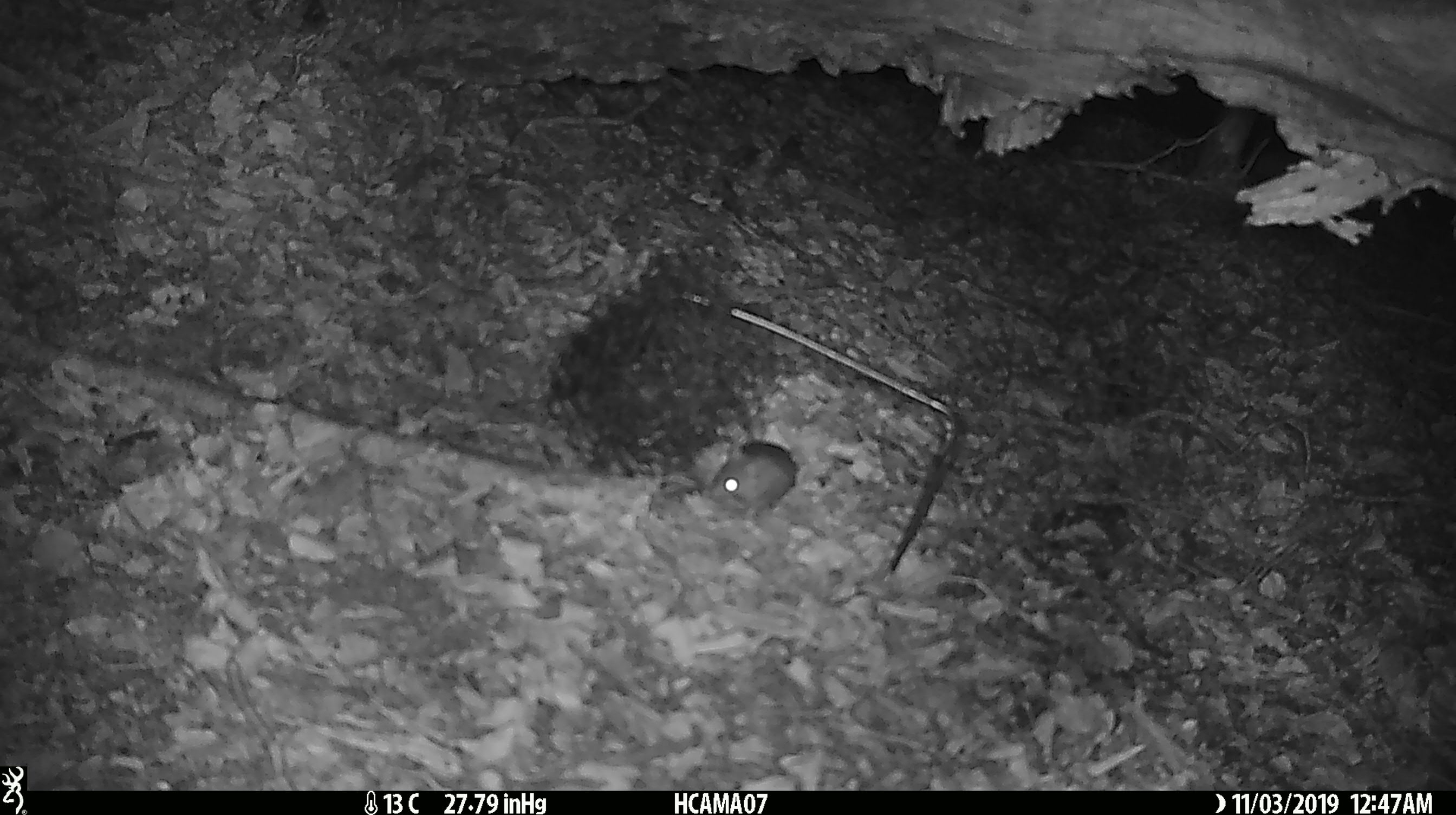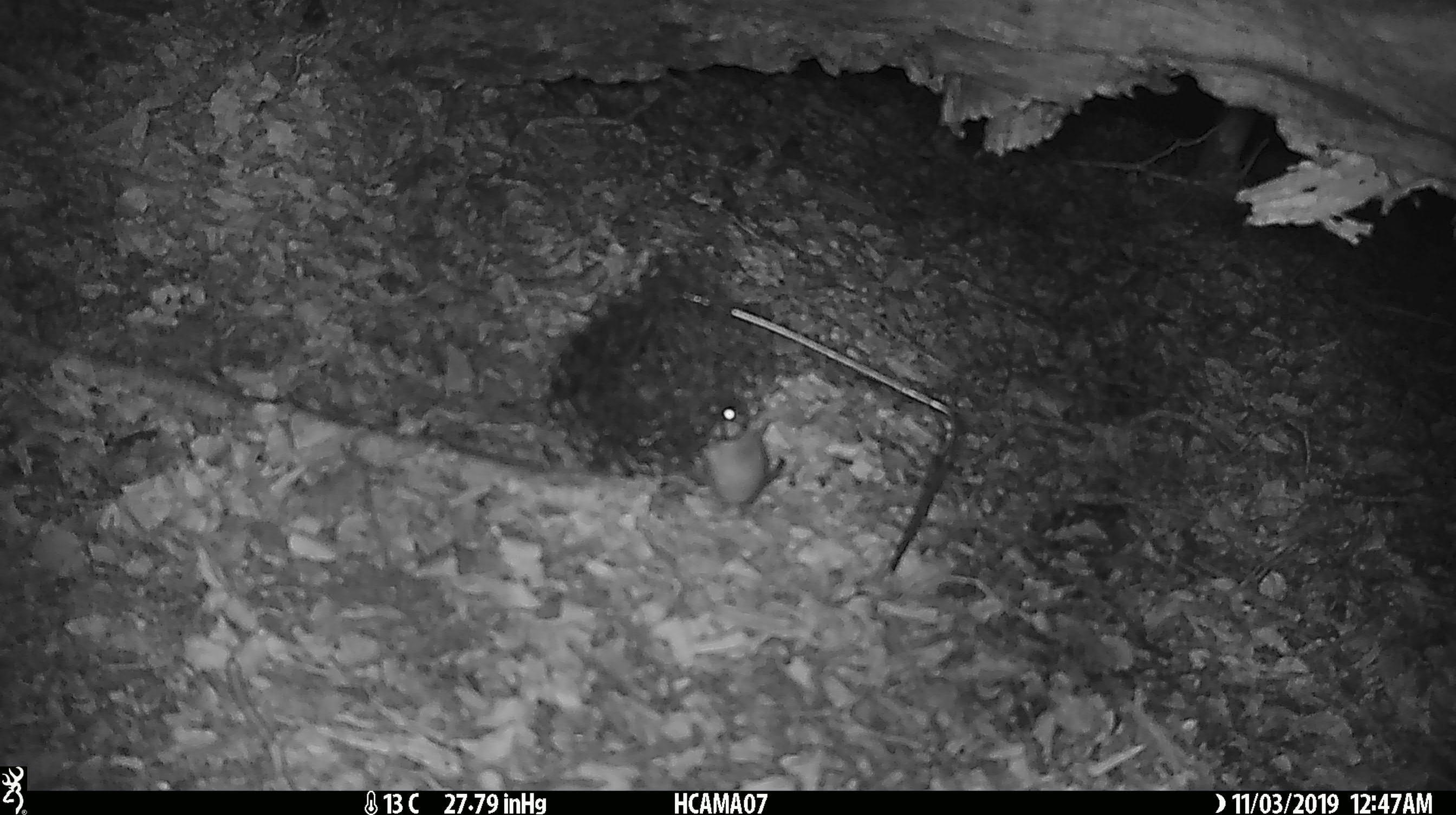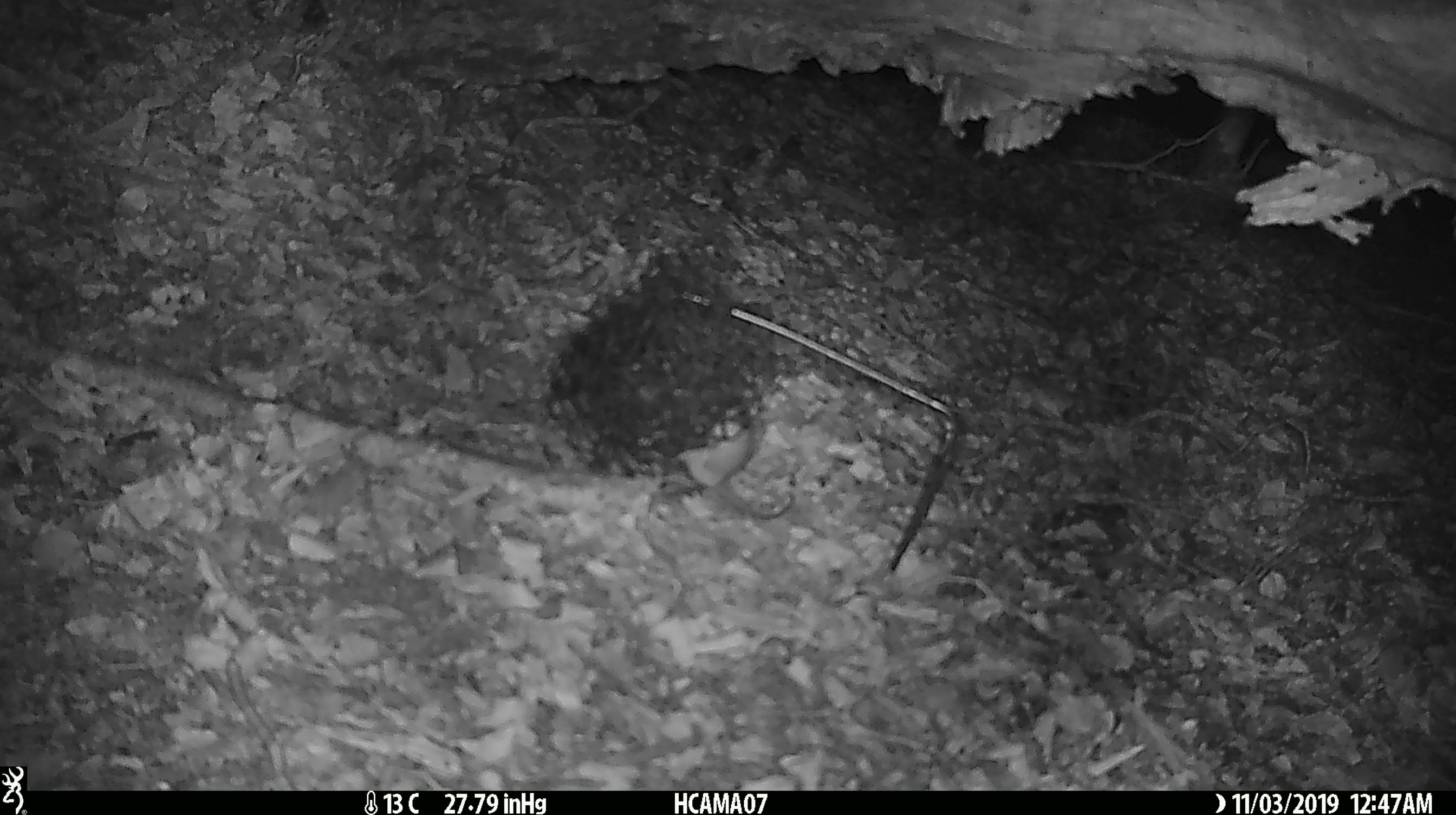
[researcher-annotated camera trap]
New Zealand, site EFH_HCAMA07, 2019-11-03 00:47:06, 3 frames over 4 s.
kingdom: Animalia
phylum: Chordata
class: Mammalia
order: Rodentia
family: Muridae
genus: Mus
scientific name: Mus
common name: mouse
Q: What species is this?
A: Mouse (Mus).